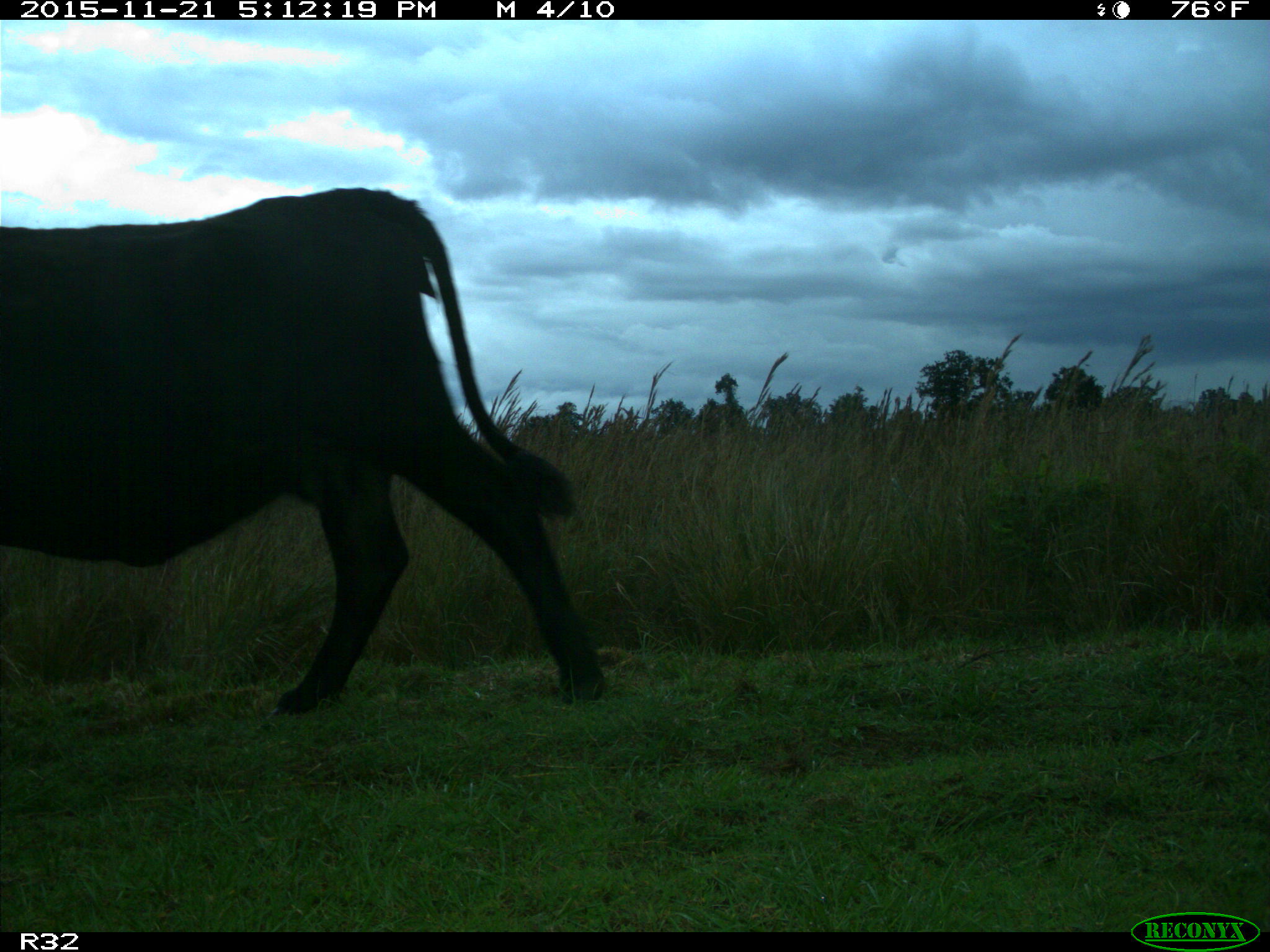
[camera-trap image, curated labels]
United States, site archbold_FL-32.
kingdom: Animalia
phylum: Chordata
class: Mammalia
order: Artiodactyla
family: Bovidae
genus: Bos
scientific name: Bos taurus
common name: domestic cow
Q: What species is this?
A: Bos taurus (domestic cow).